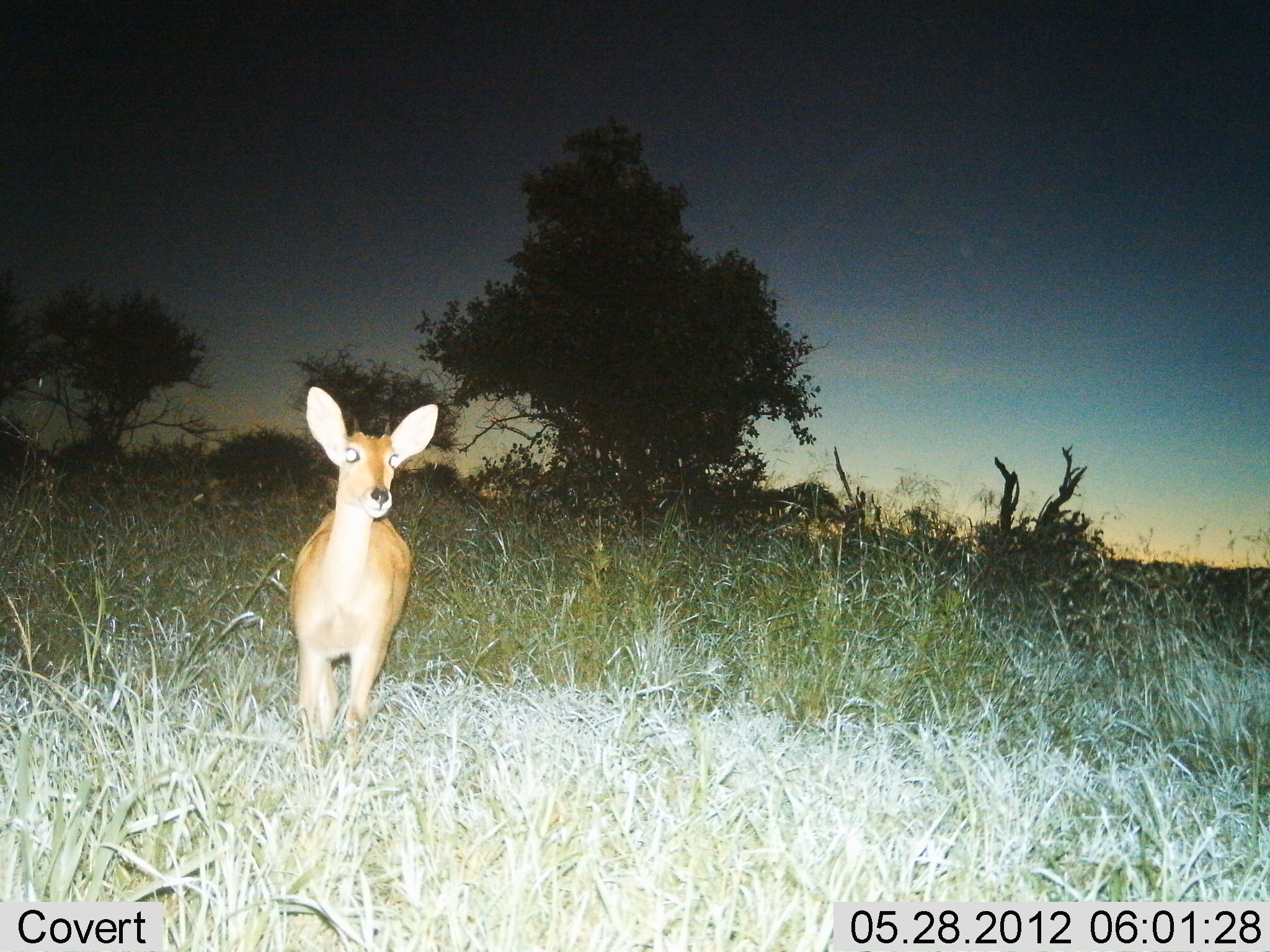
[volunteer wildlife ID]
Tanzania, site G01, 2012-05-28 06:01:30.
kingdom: Animalia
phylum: Chordata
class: Mammalia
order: Artiodactyla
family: Bovidae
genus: Redunca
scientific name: Redunca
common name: reedbuck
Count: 1.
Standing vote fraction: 90%.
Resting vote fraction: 0%.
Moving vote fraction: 20%.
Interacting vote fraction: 0%.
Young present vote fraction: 0%.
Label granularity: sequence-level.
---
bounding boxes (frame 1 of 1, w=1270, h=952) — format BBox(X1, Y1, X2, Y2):
animal: BBox(288, 385, 438, 746)